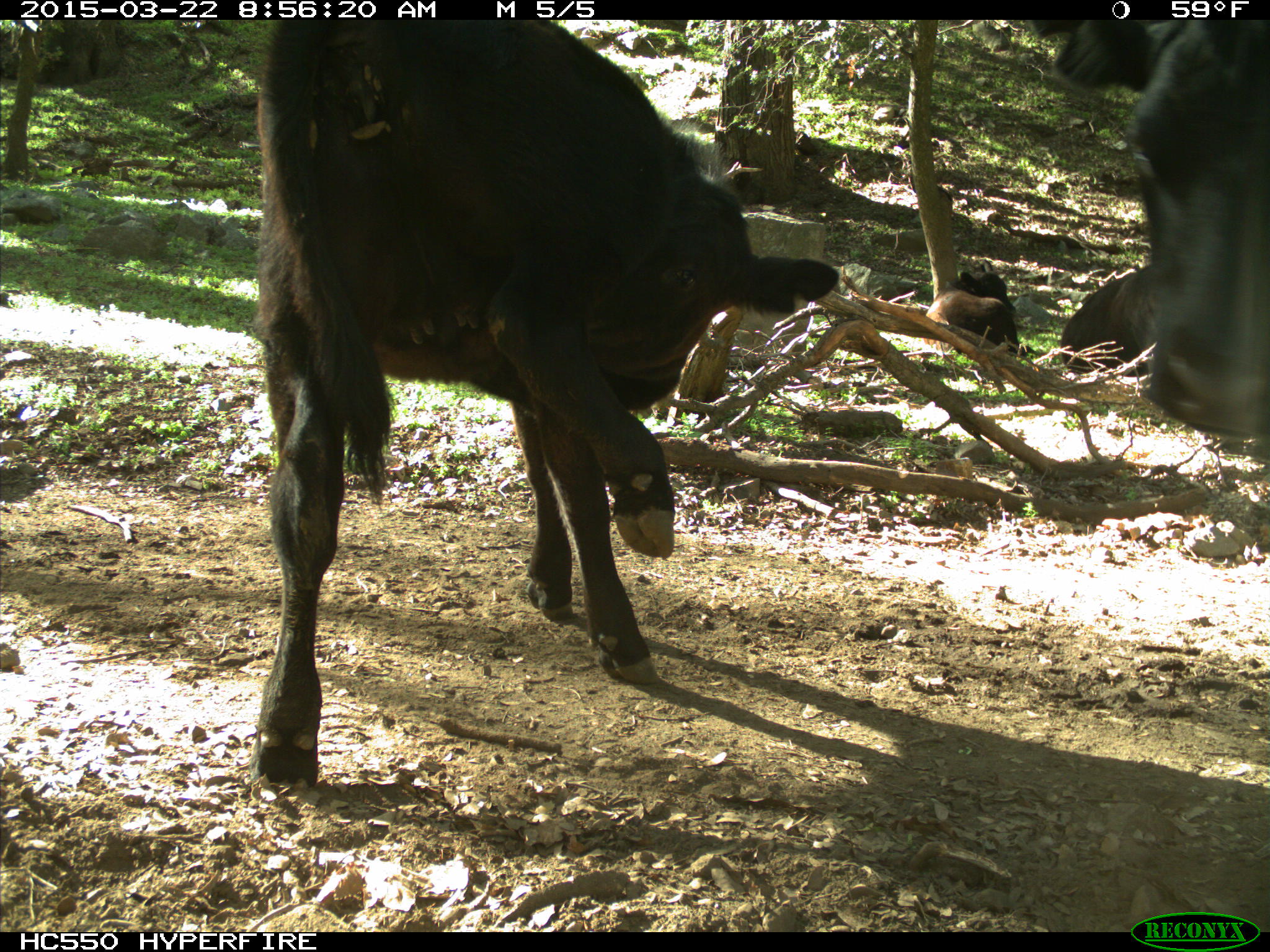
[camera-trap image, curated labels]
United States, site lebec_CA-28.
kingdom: Animalia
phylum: Chordata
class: Mammalia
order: Artiodactyla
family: Bovidae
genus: Bos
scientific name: Bos taurus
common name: domestic cow